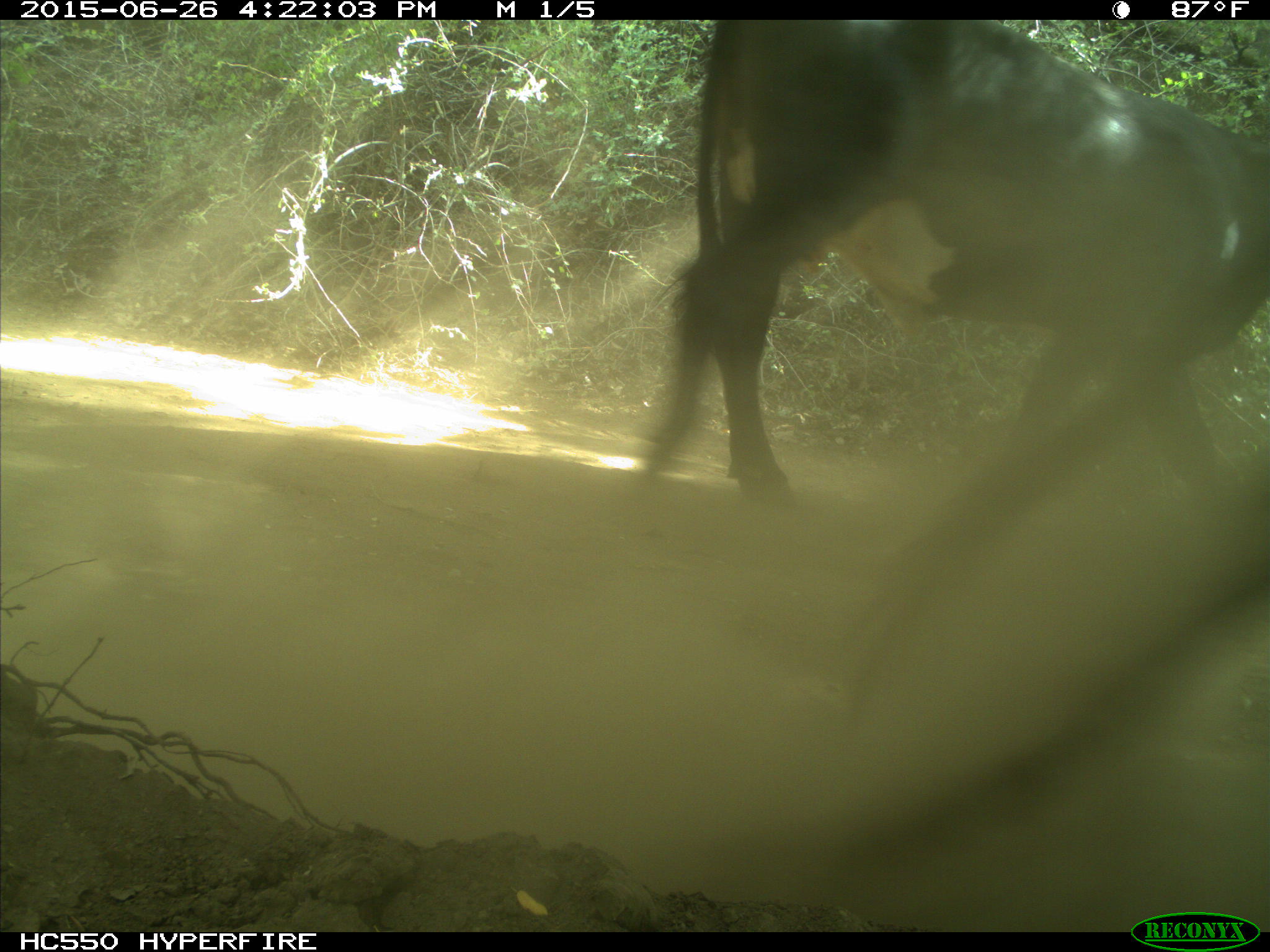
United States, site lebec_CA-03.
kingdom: Animalia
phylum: Chordata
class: Mammalia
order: Artiodactyla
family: Bovidae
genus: Bos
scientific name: Bos taurus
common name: domestic cow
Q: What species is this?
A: Bos taurus (domestic cow).